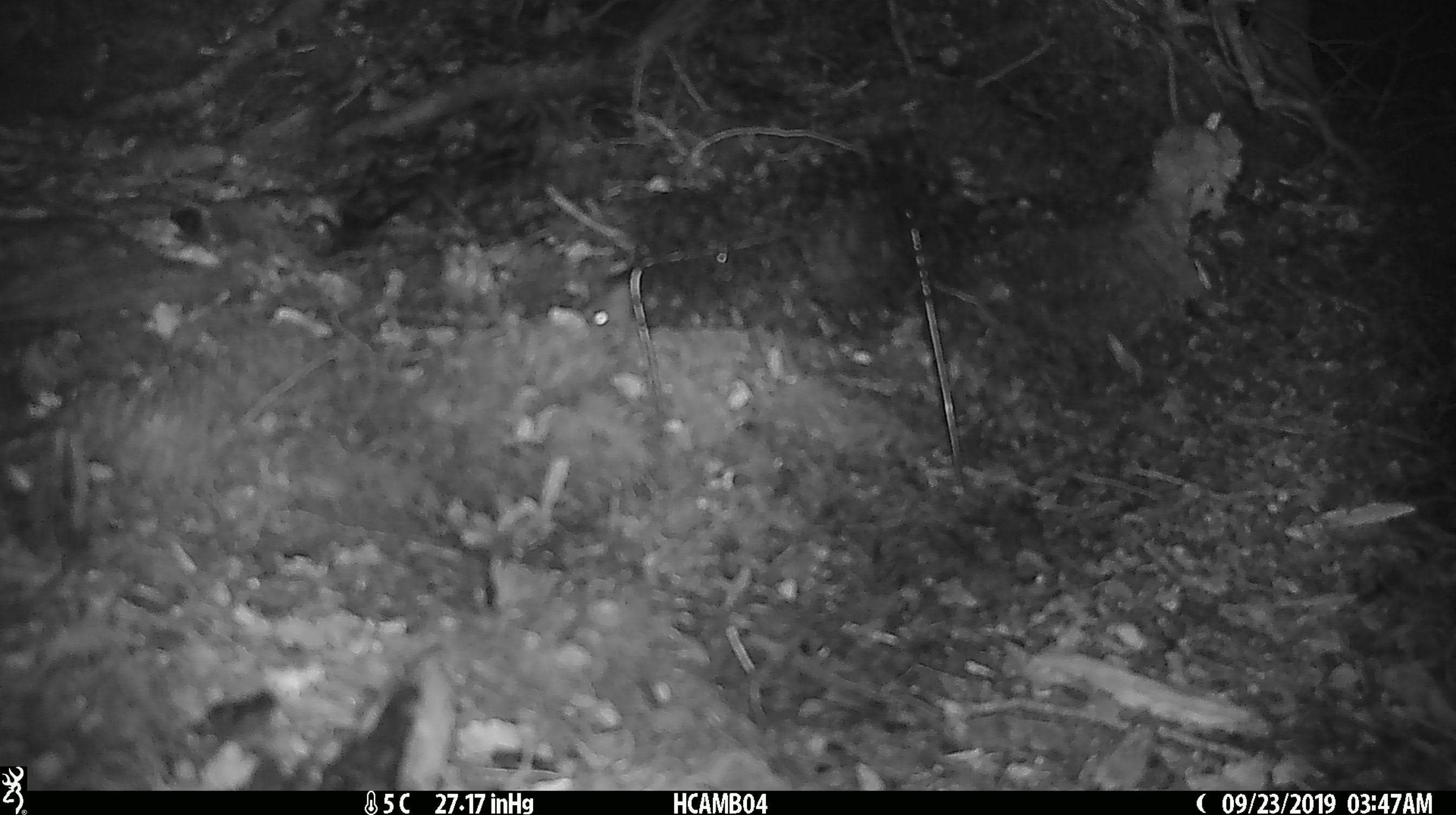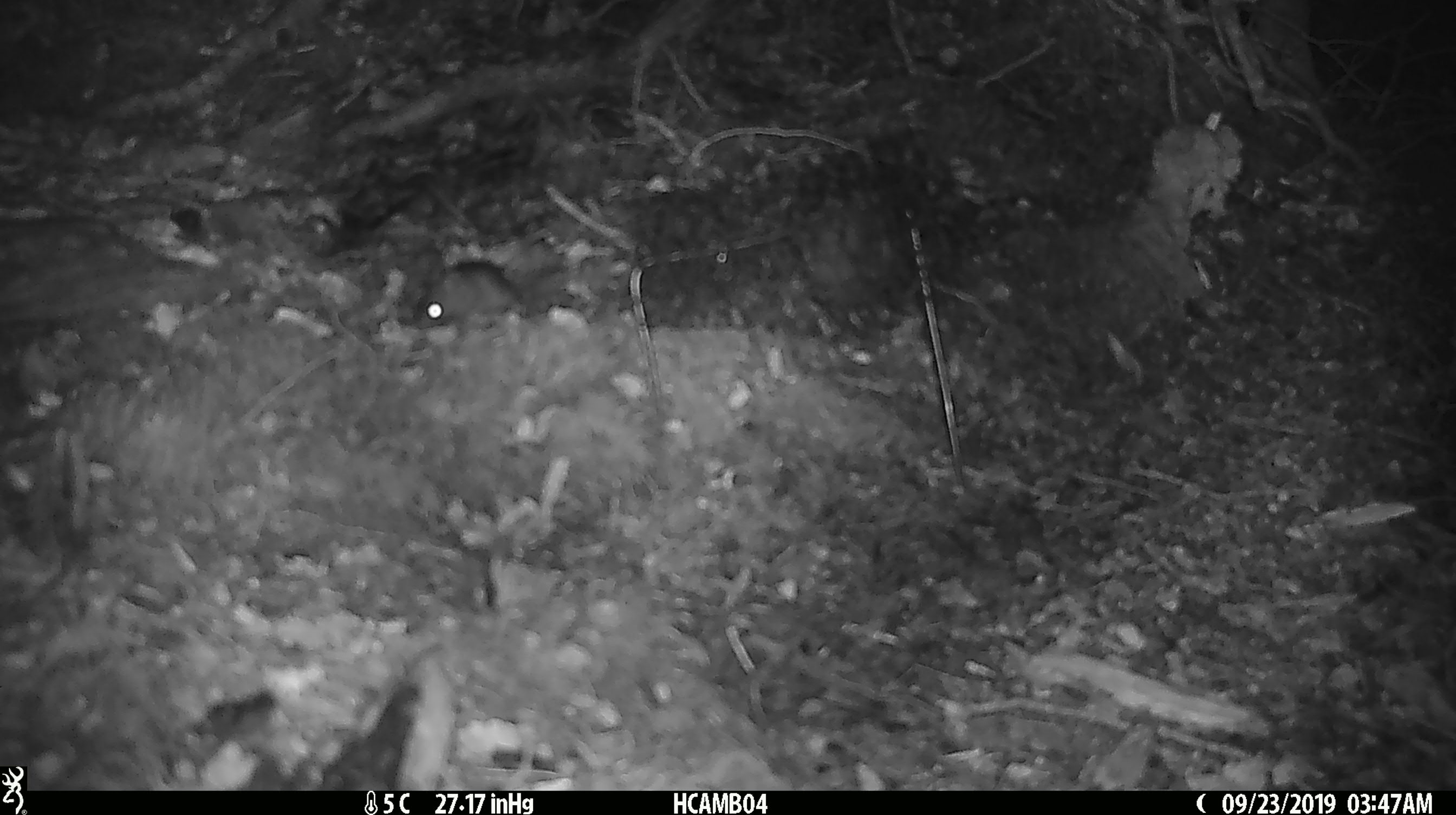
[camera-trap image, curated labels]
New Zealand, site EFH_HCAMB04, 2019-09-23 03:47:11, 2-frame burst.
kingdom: Animalia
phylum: Chordata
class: Mammalia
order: Rodentia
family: Muridae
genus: Mus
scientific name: Mus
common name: mouse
Mouse (Mus).